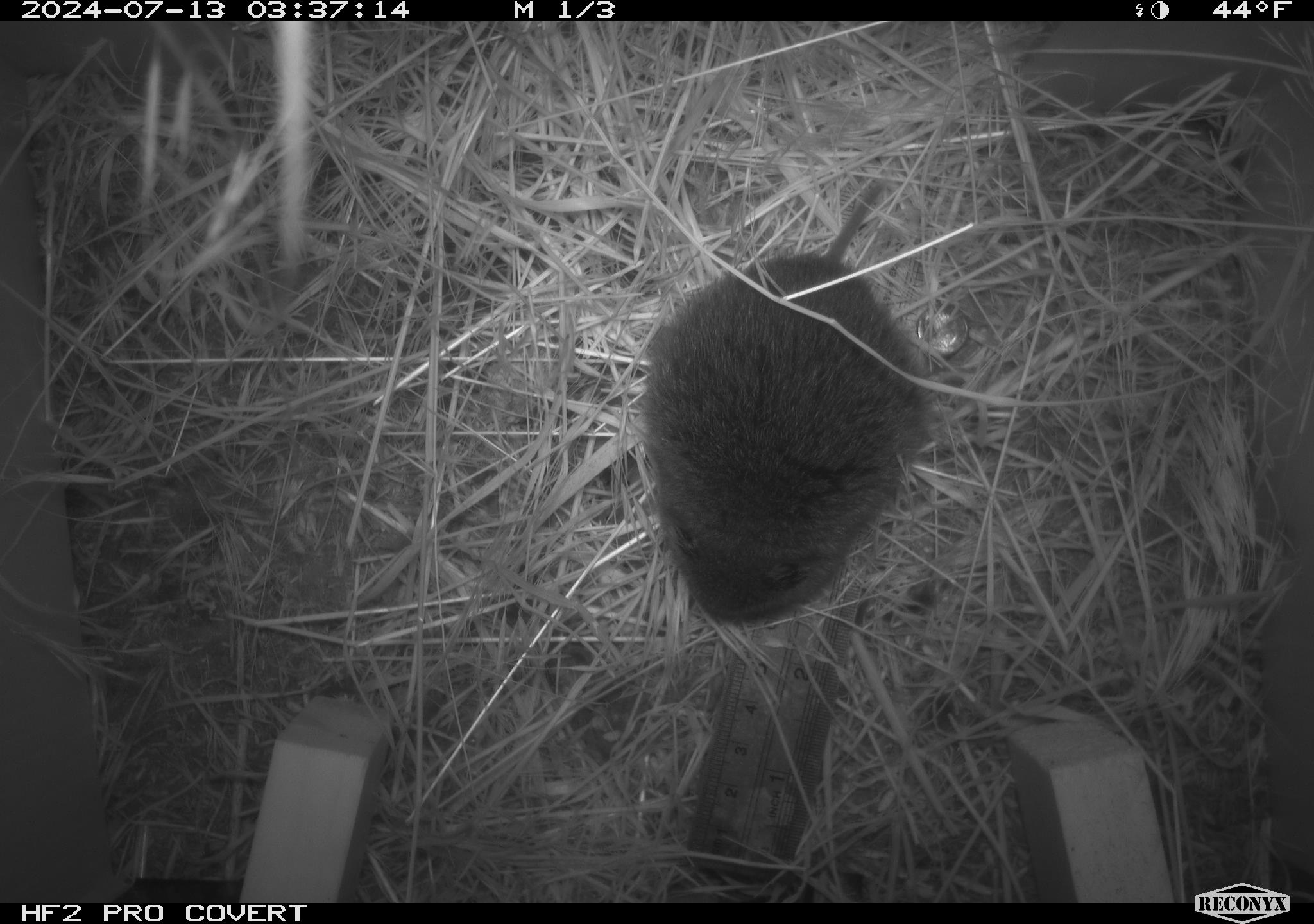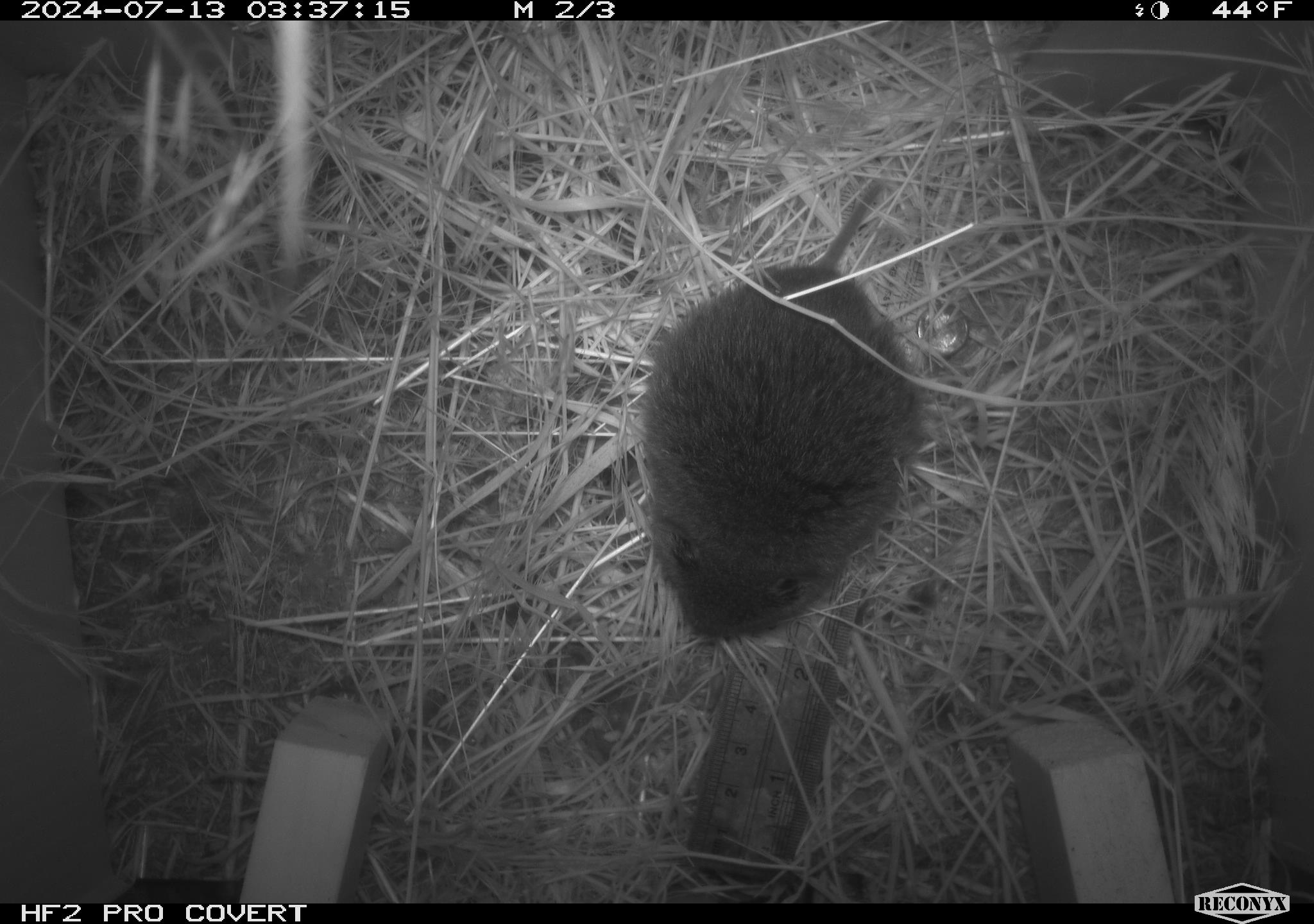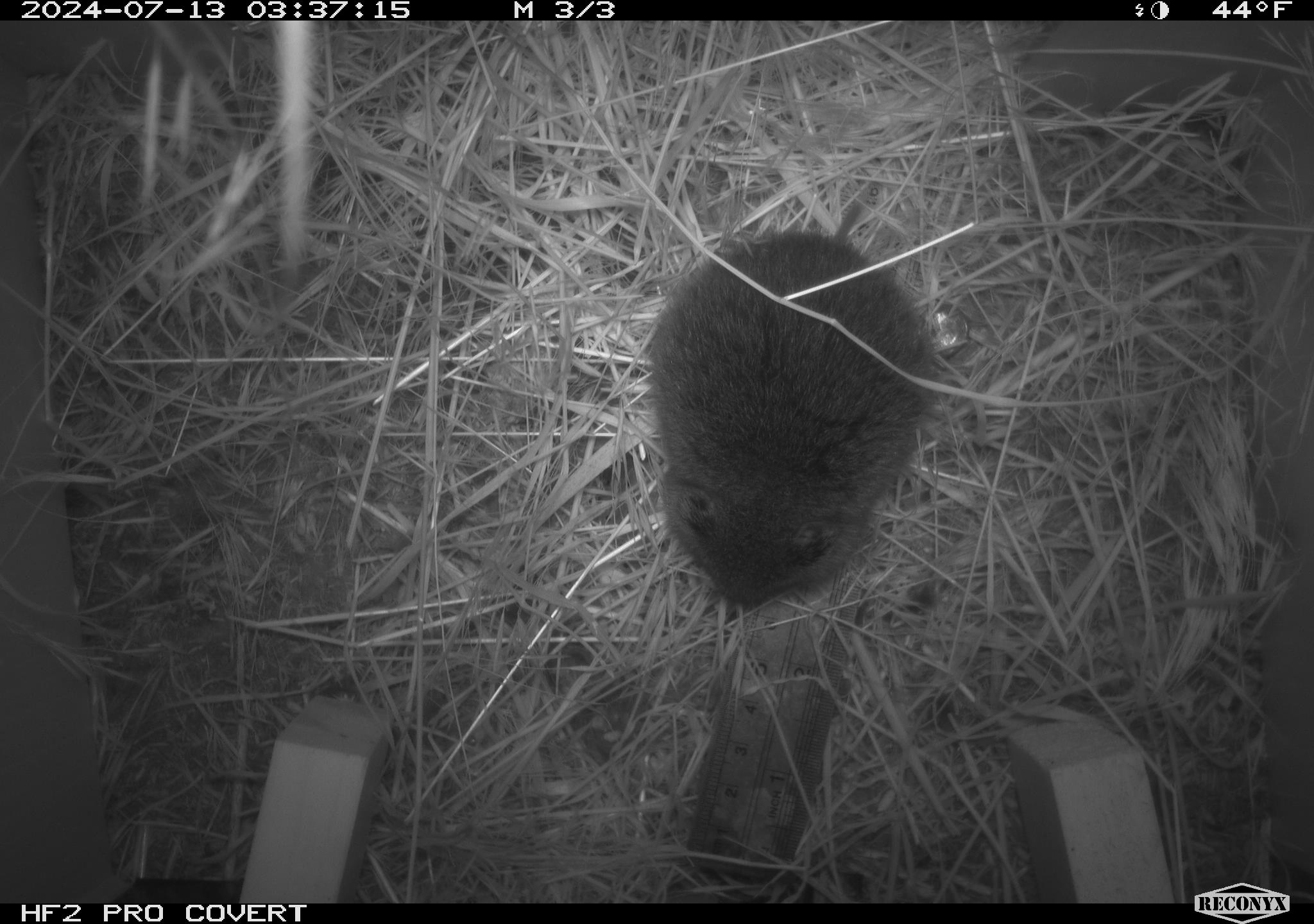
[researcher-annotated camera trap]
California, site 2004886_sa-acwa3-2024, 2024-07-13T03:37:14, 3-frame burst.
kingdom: Animalia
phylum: Chordata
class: Mammalia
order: Rodentia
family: Cricetidae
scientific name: Arvicolinae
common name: voles, lemmings, and muskrats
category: arvicolinae subfamily